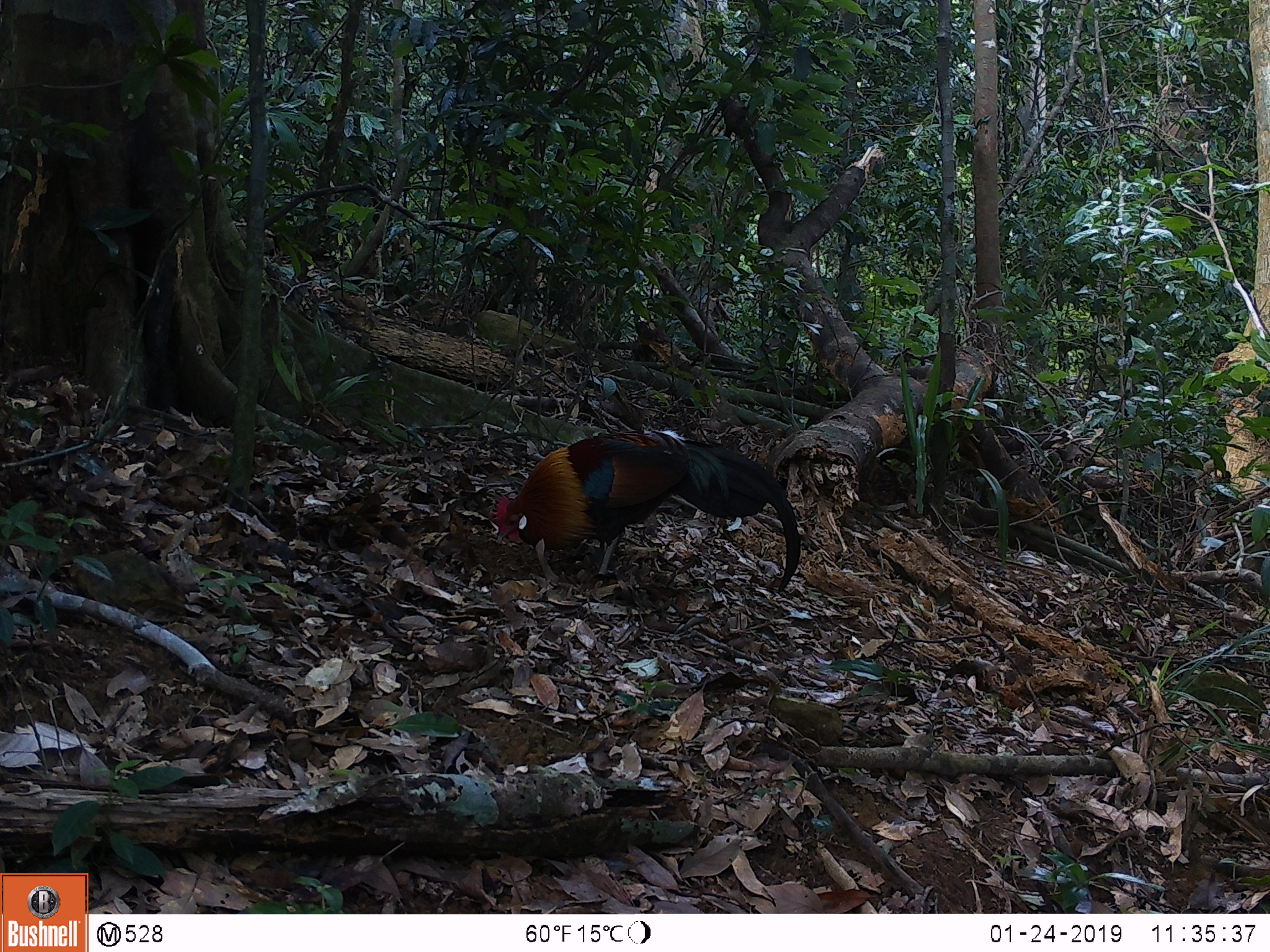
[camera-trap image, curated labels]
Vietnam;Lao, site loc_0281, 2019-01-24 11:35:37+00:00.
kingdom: Animalia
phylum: Chordata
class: Aves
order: Galliformes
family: Phasianidae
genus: Gallus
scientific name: Gallus gallus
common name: red junglefowl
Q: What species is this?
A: Red junglefowl (Gallus gallus).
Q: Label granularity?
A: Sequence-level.